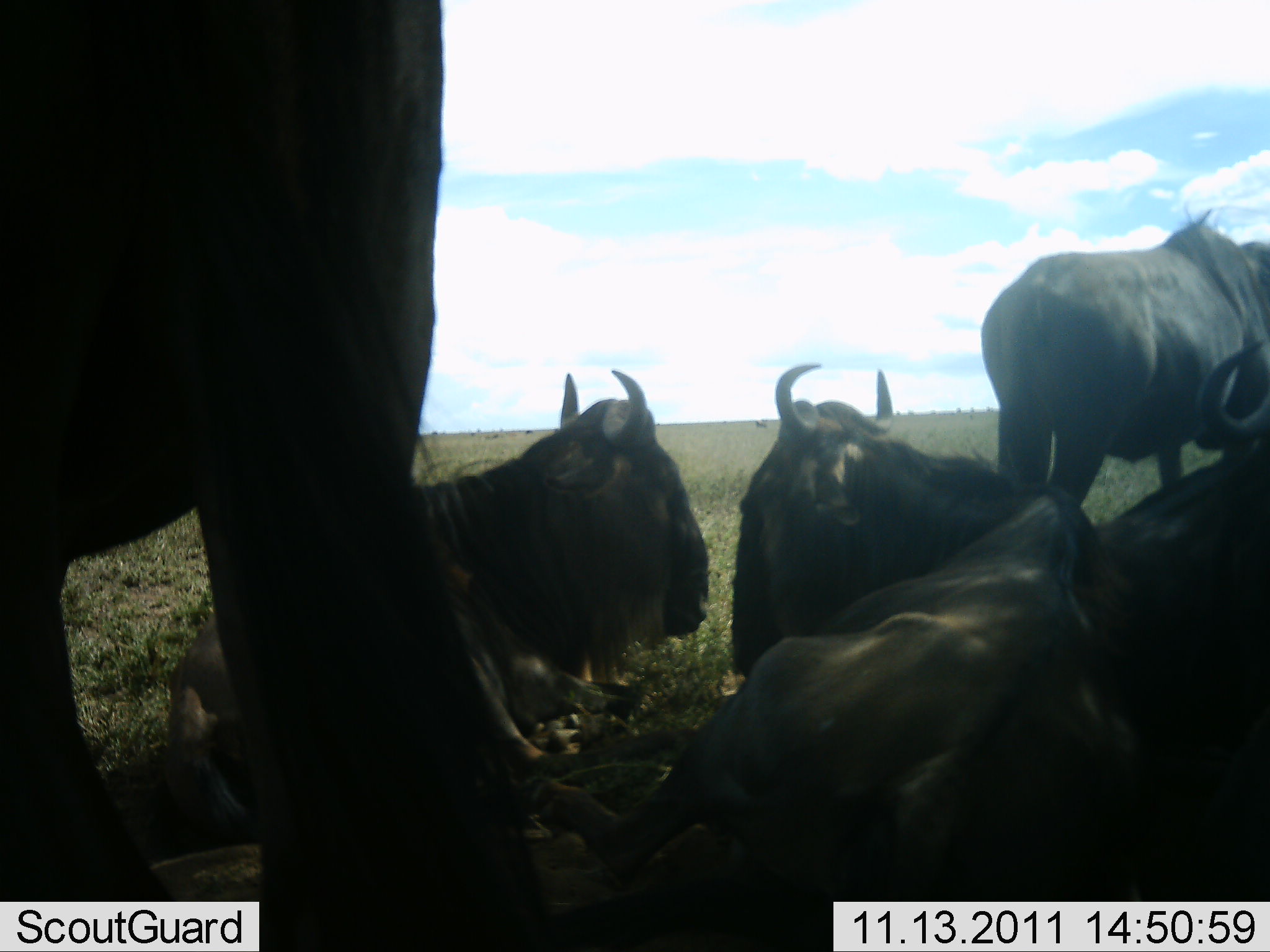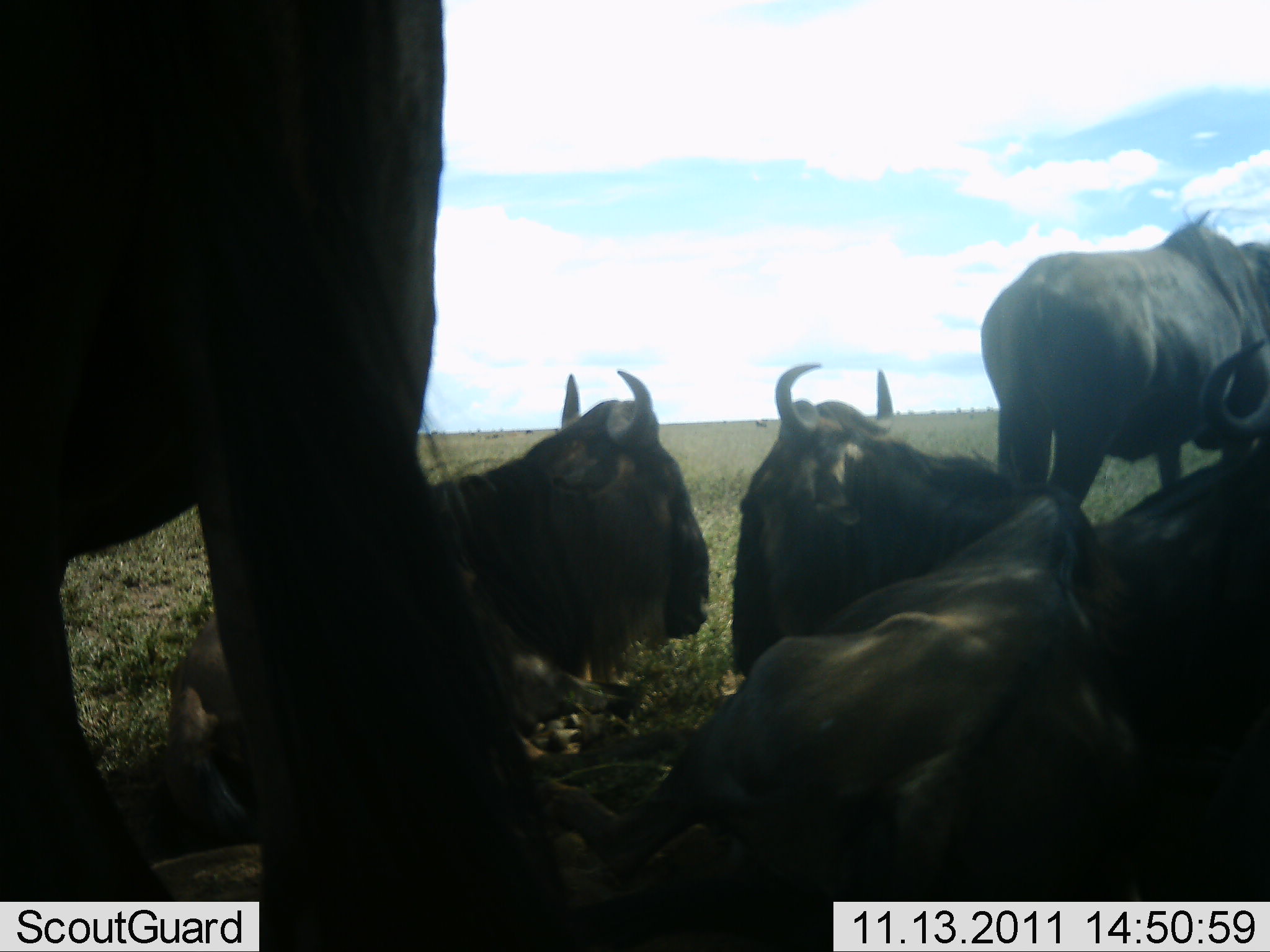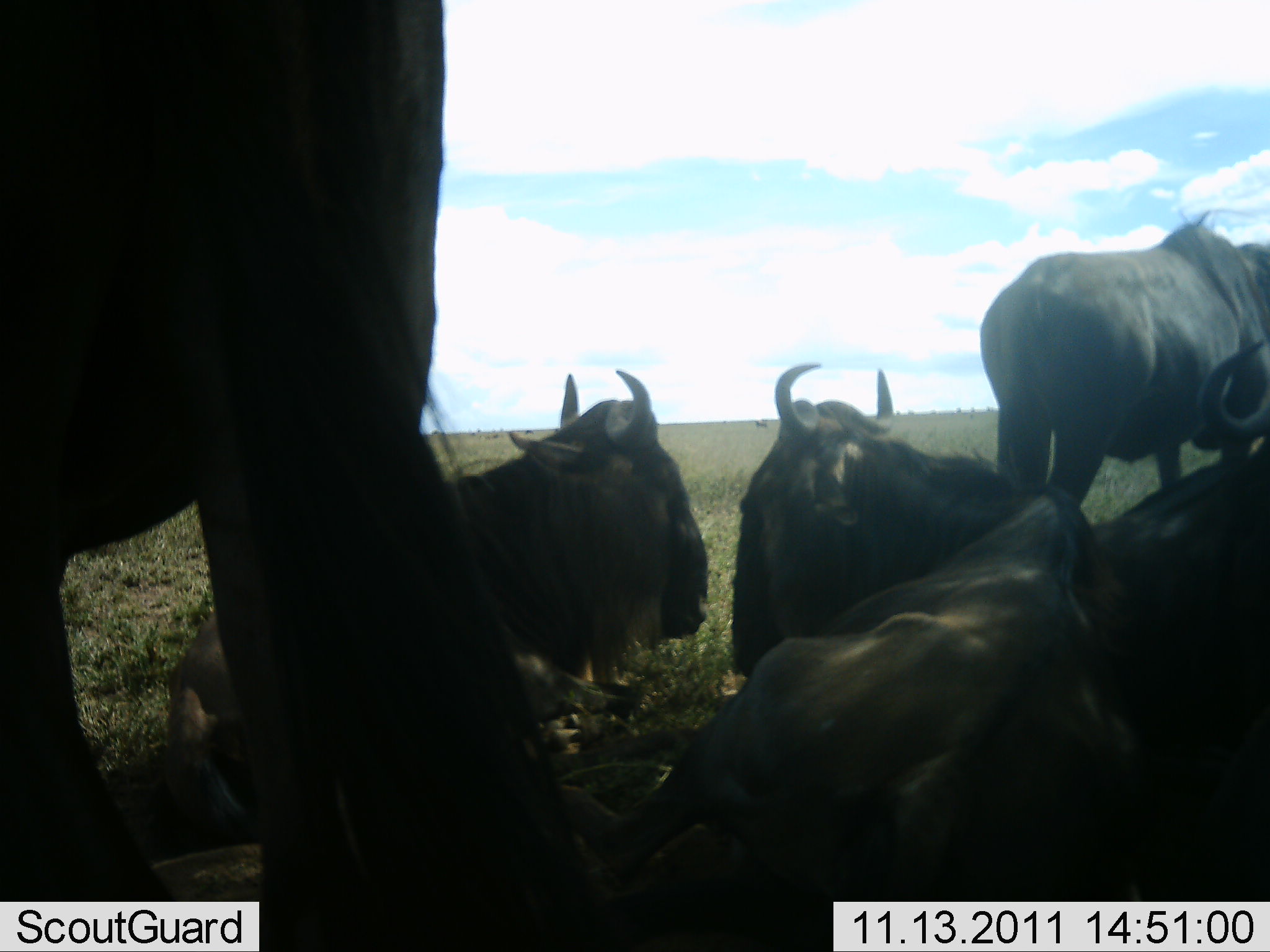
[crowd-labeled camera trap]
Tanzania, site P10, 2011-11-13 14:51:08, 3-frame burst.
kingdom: Animalia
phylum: Chordata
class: Mammalia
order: Artiodactyla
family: Bovidae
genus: Connochaetes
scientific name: Connochaetes taurinus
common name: blue wildebeest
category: wildebeest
Wildebeest (blue wildebeest) (Connochaetes taurinus), count 5. Behavior (volunteer vote fractions): standing 46%, resting 100%, moving 0%, interacting 0%. Young present (vote fraction): 0%. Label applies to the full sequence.